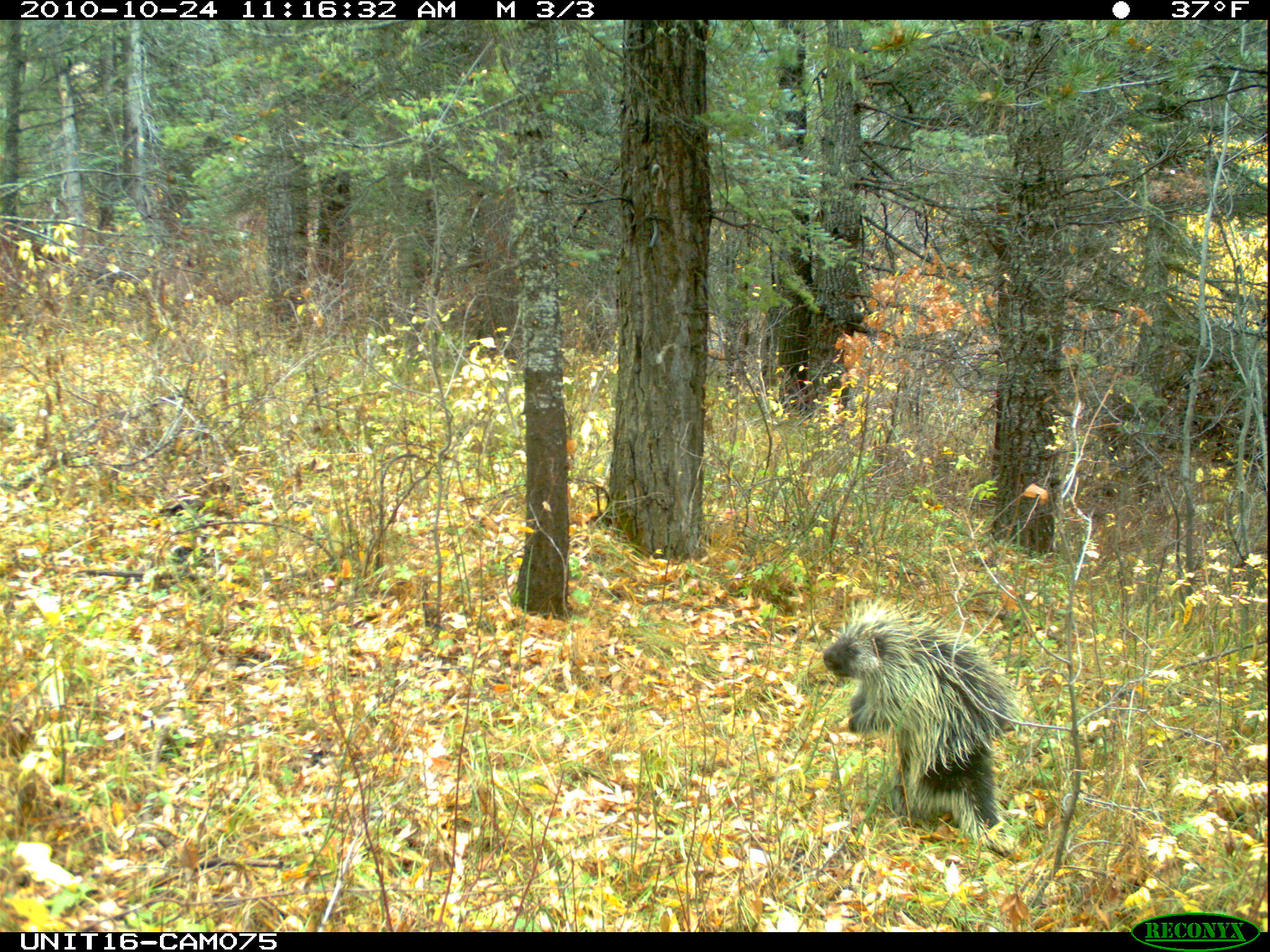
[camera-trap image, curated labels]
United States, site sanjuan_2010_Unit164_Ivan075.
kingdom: Animalia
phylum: Chordata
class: Mammalia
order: Rodentia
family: Erethizontidae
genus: Erethizon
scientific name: Erethizon dorsatum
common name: north american porcupine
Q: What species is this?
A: Erethizon dorsatum (north american porcupine).